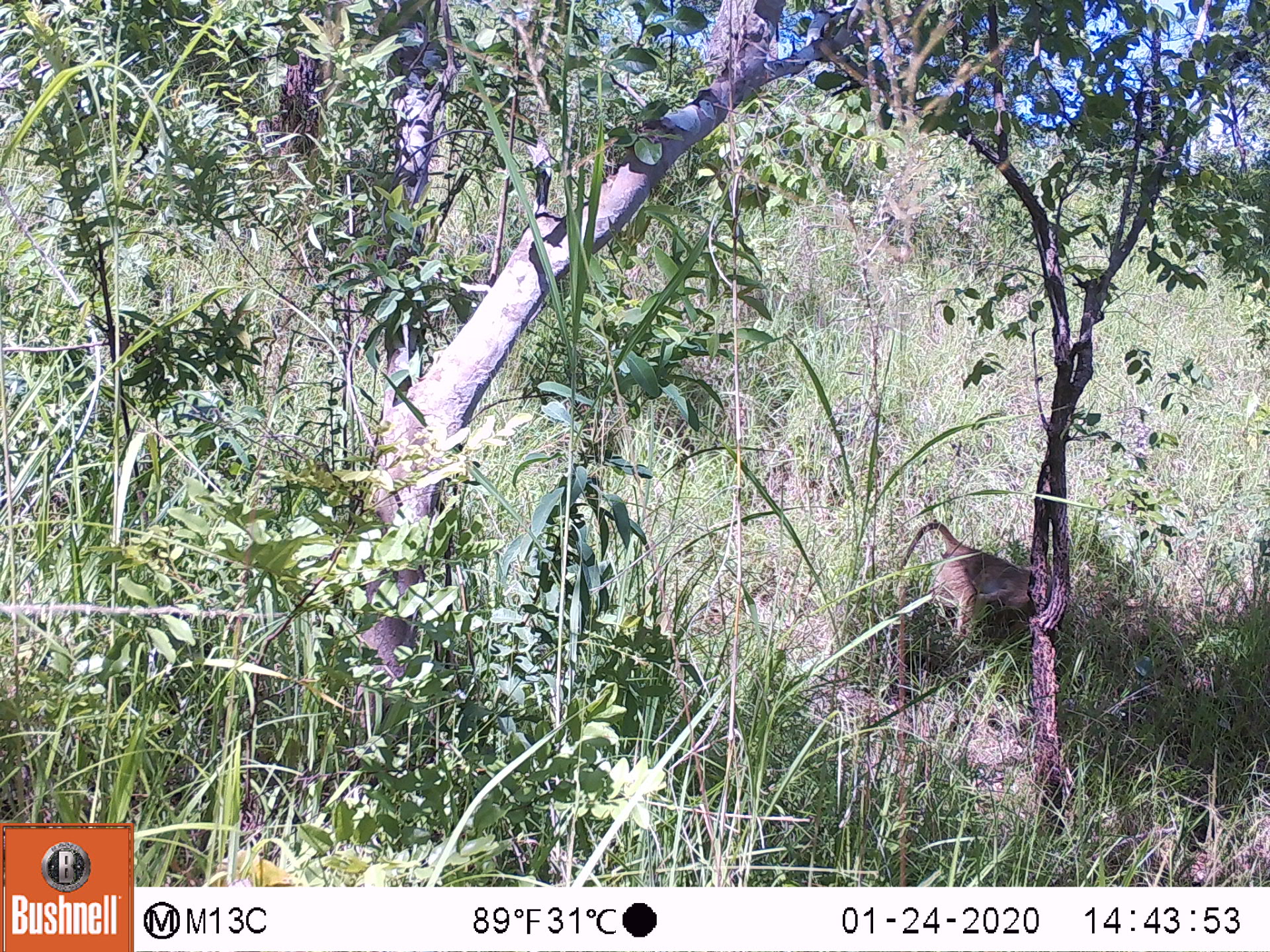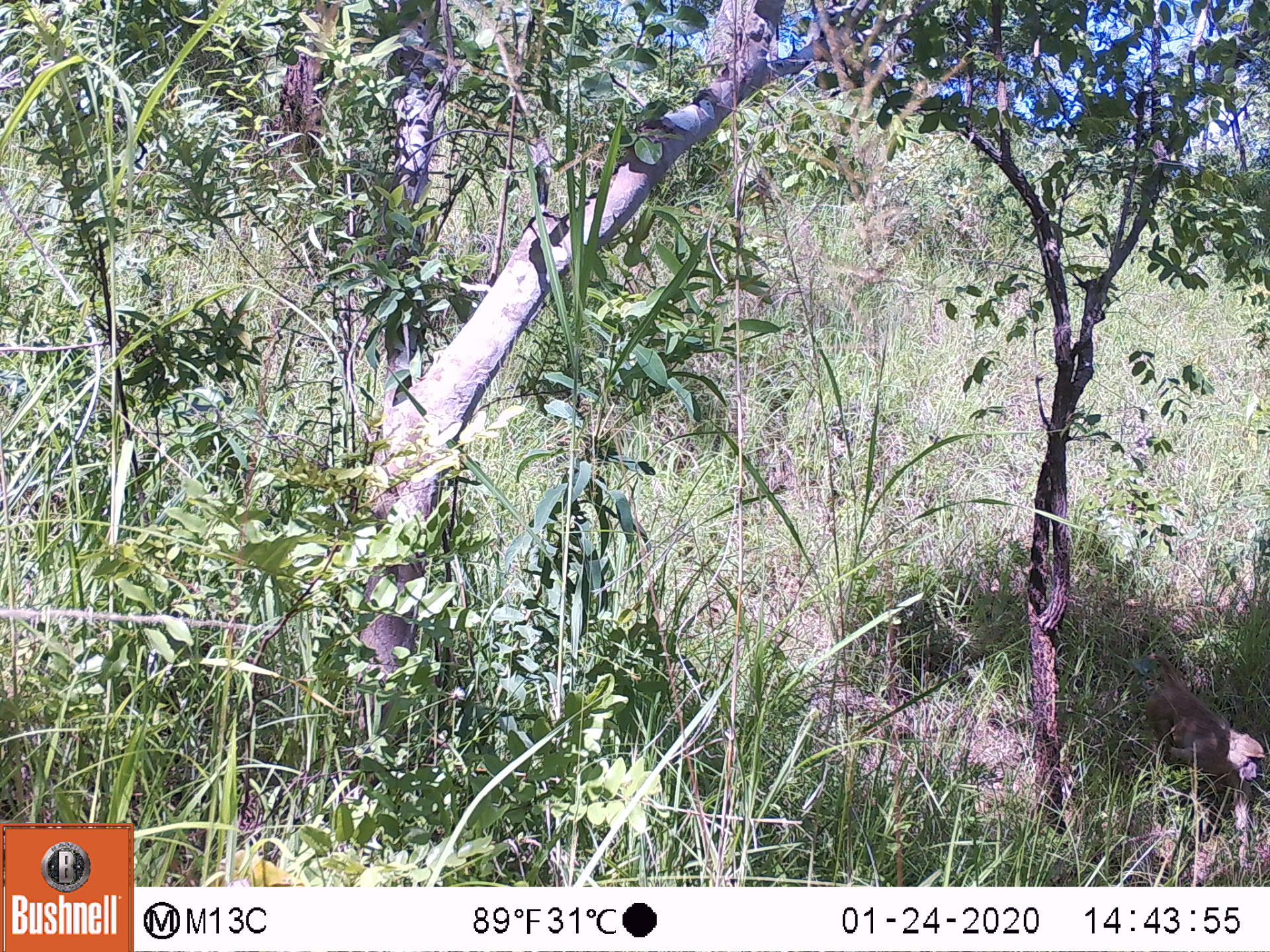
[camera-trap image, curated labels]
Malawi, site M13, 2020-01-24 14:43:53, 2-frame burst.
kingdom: Animalia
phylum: Chordata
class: Mammalia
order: Primates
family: Cercopithecidae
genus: Papio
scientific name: Papio cynocephalus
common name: yellow baboon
Yellow baboon (Papio cynocephalus), count 1.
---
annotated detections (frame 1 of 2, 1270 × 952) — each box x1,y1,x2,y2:
yellow baboon: 899,520,1035,645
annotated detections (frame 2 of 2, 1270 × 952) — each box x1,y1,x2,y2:
yellow baboon: 1122,638,1263,860